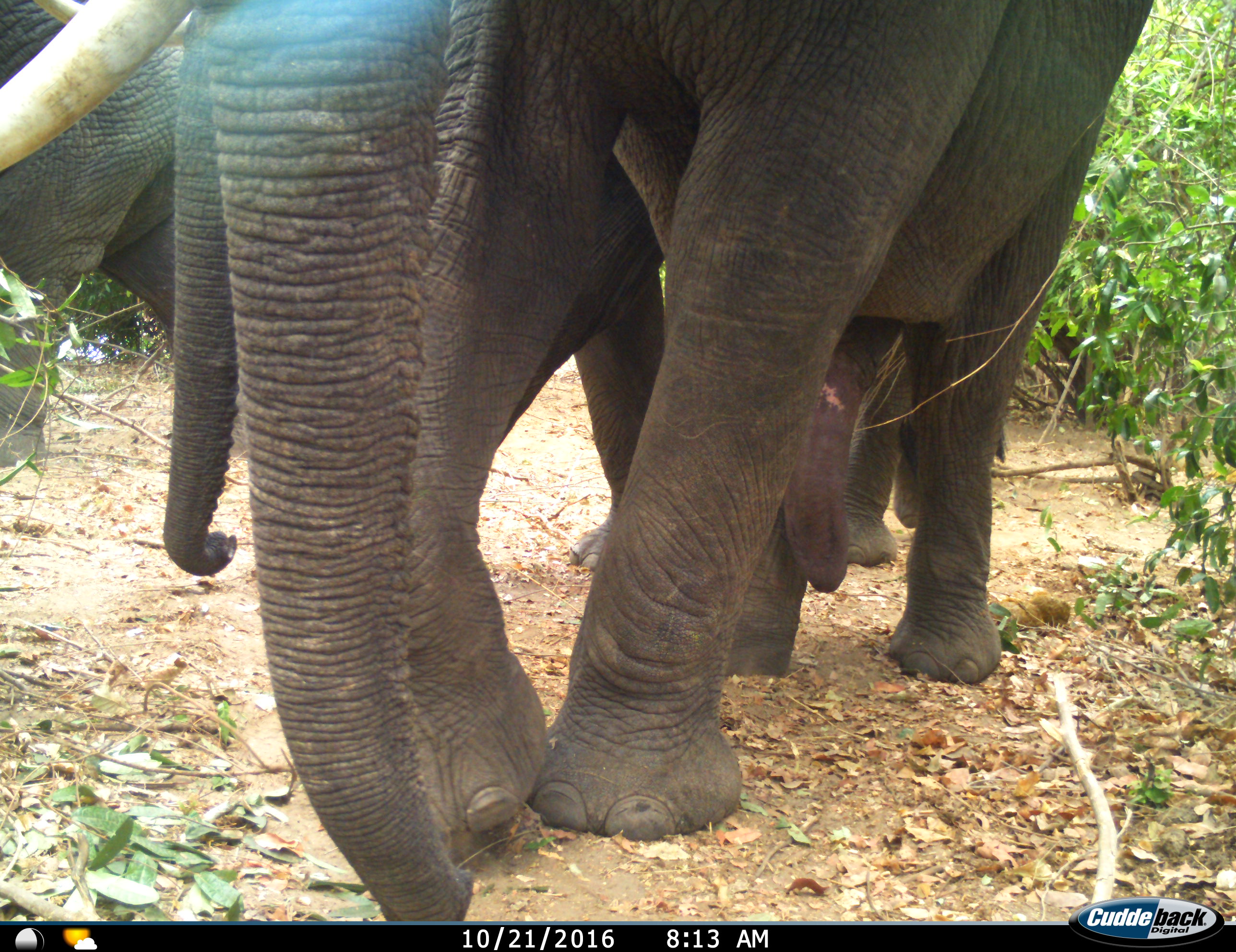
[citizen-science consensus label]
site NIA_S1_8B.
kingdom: Animalia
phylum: Chordata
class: Mammalia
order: Proboscidea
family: Elephantidae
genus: Loxodonta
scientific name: Loxodonta africana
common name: african bush elephant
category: elephant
Elephant (african bush elephant) (Loxodonta africana), count 3. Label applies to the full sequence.